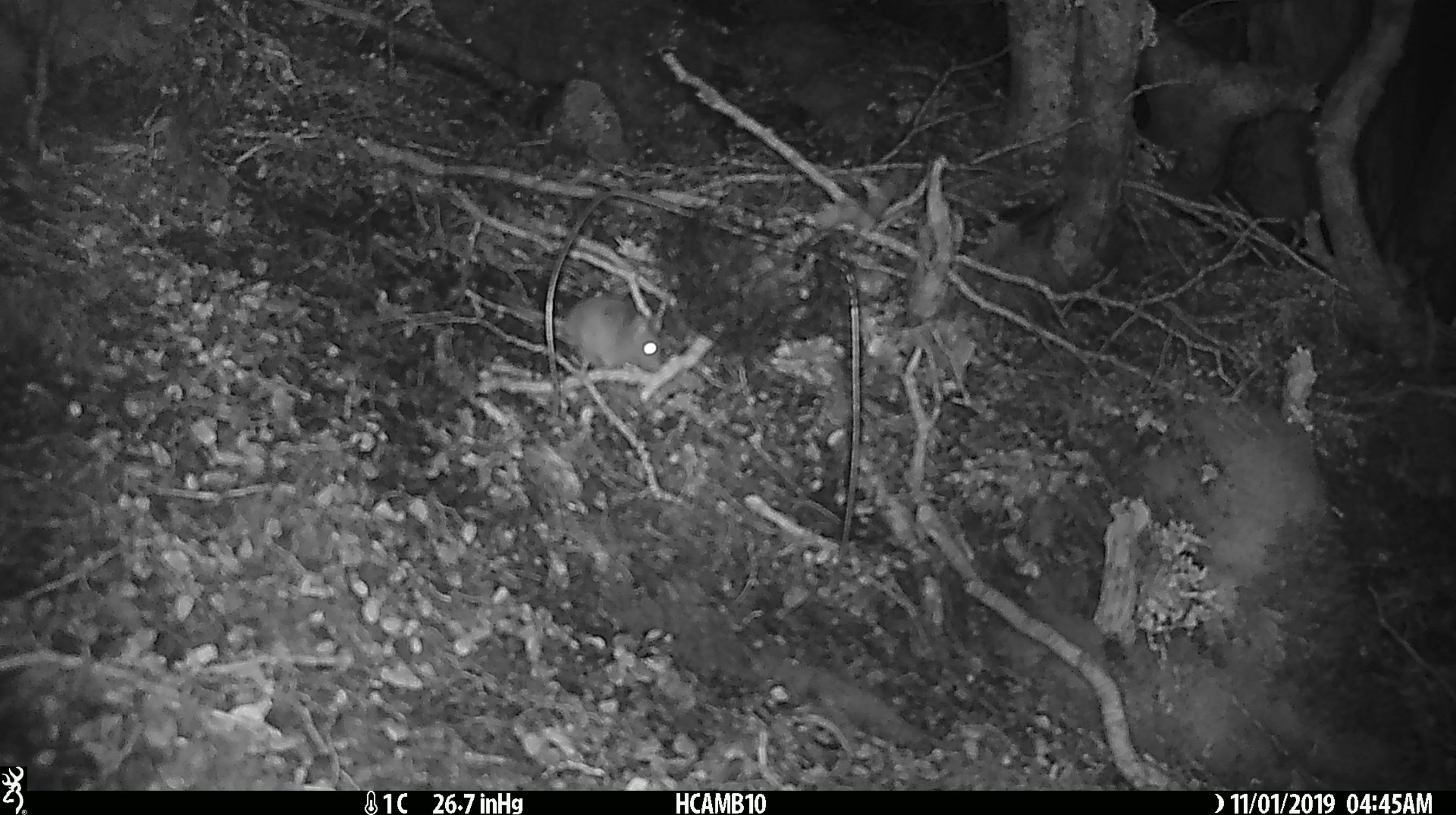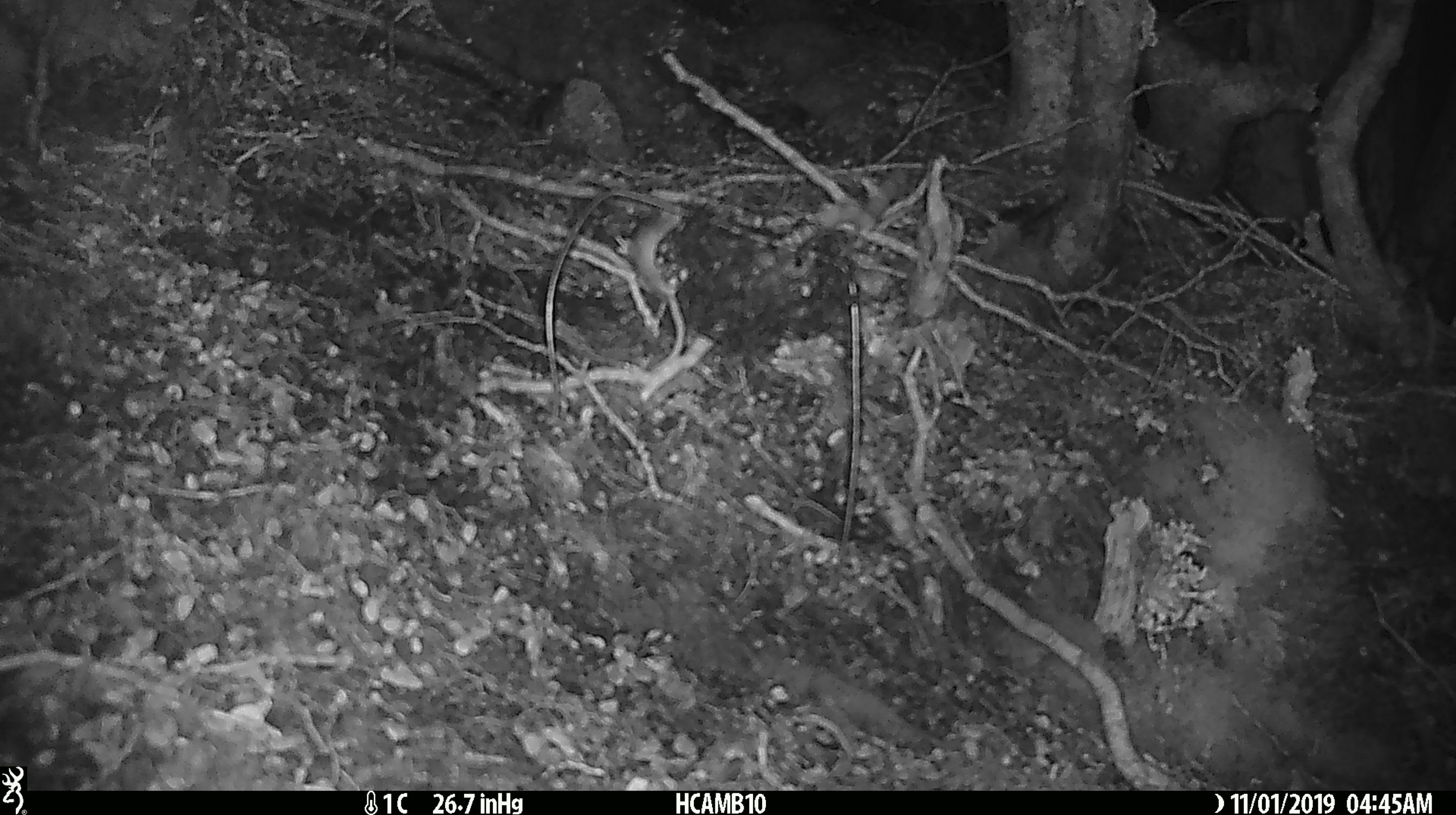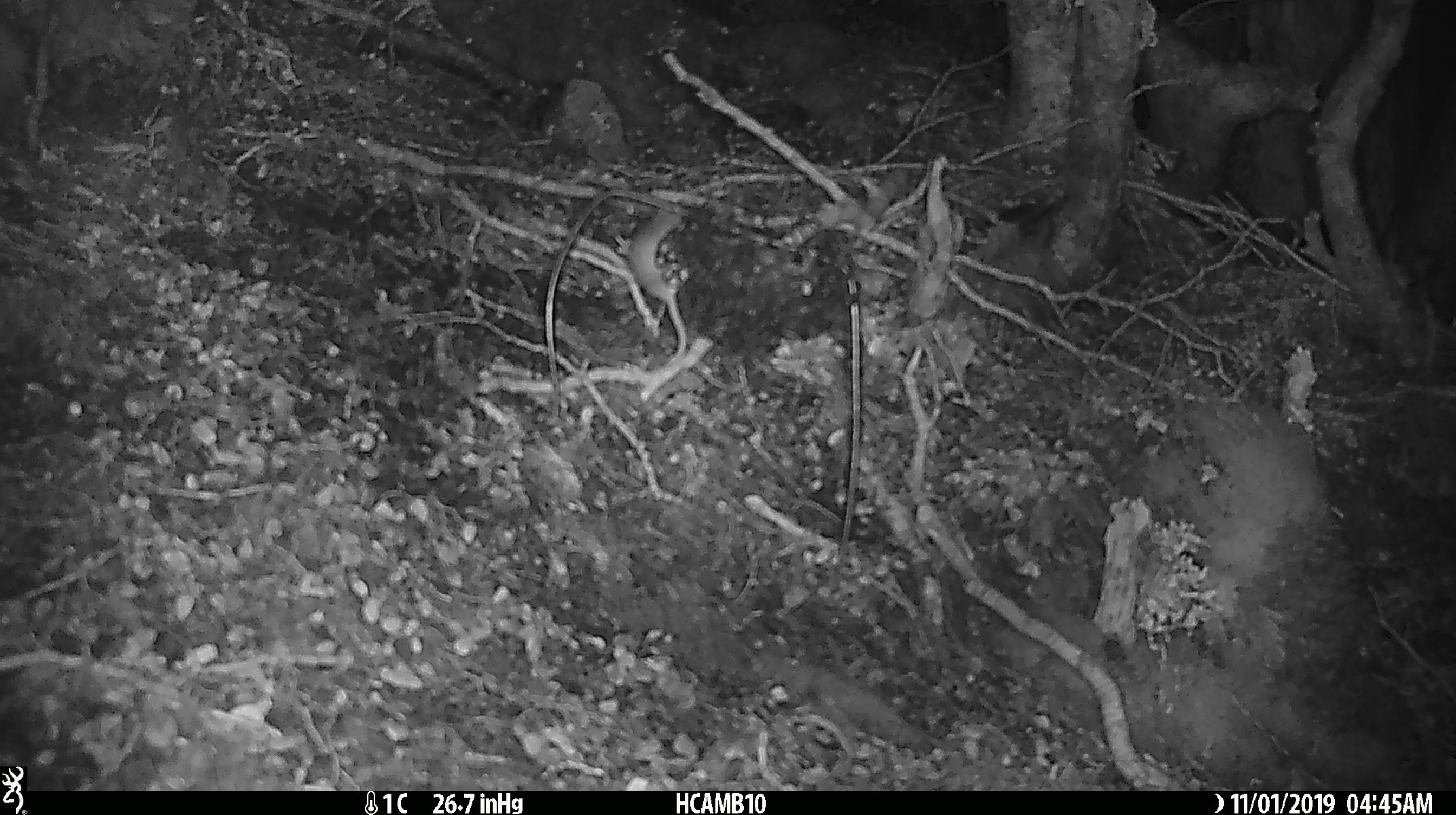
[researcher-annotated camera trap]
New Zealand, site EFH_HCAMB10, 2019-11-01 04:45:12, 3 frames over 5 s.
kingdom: Animalia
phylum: Chordata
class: Mammalia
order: Rodentia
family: Muridae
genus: Mus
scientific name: Mus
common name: mouse